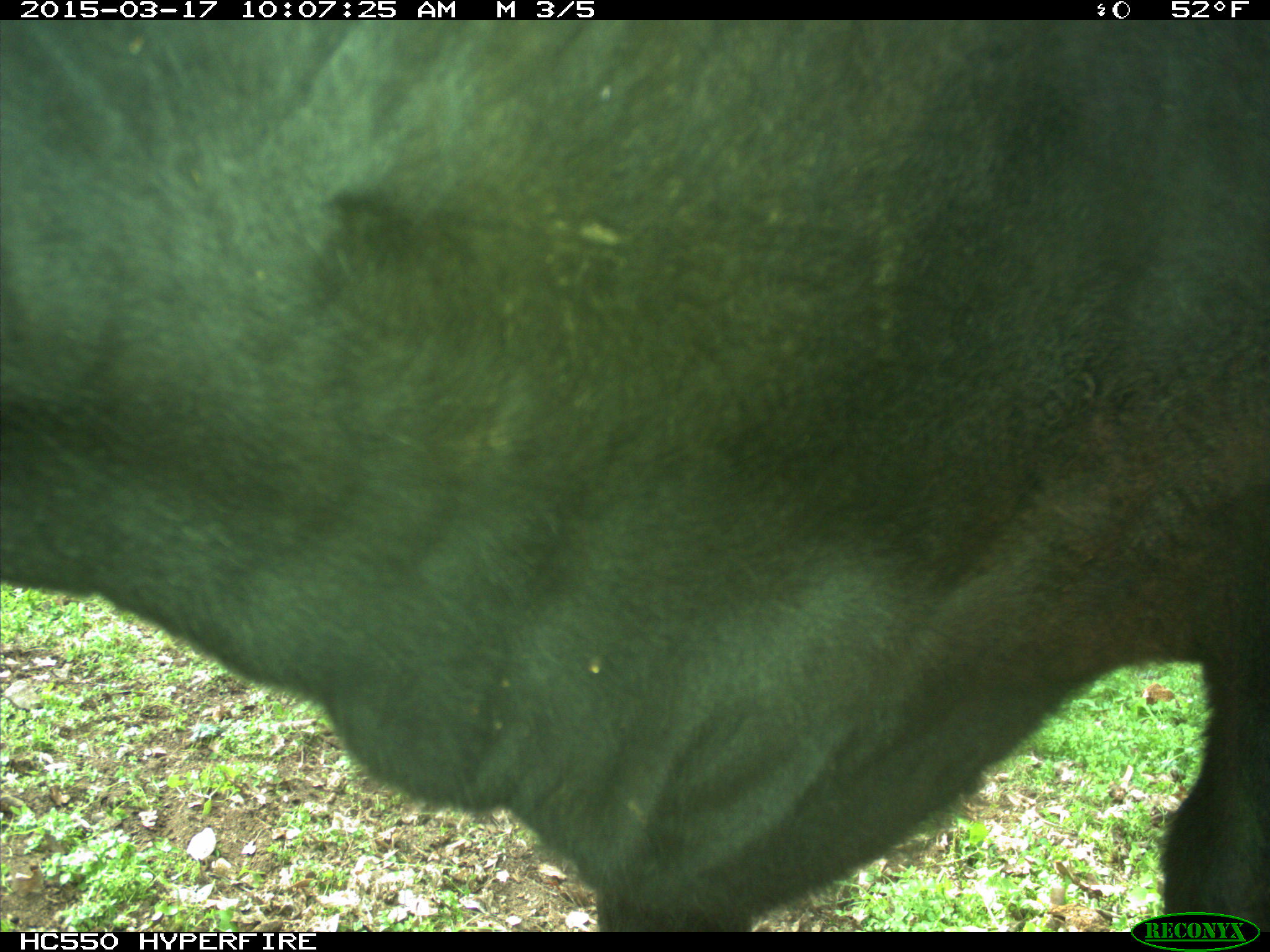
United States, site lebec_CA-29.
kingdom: Animalia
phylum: Chordata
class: Mammalia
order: Artiodactyla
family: Bovidae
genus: Bos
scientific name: Bos taurus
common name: domestic cow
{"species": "Bos taurus (domestic cow)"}